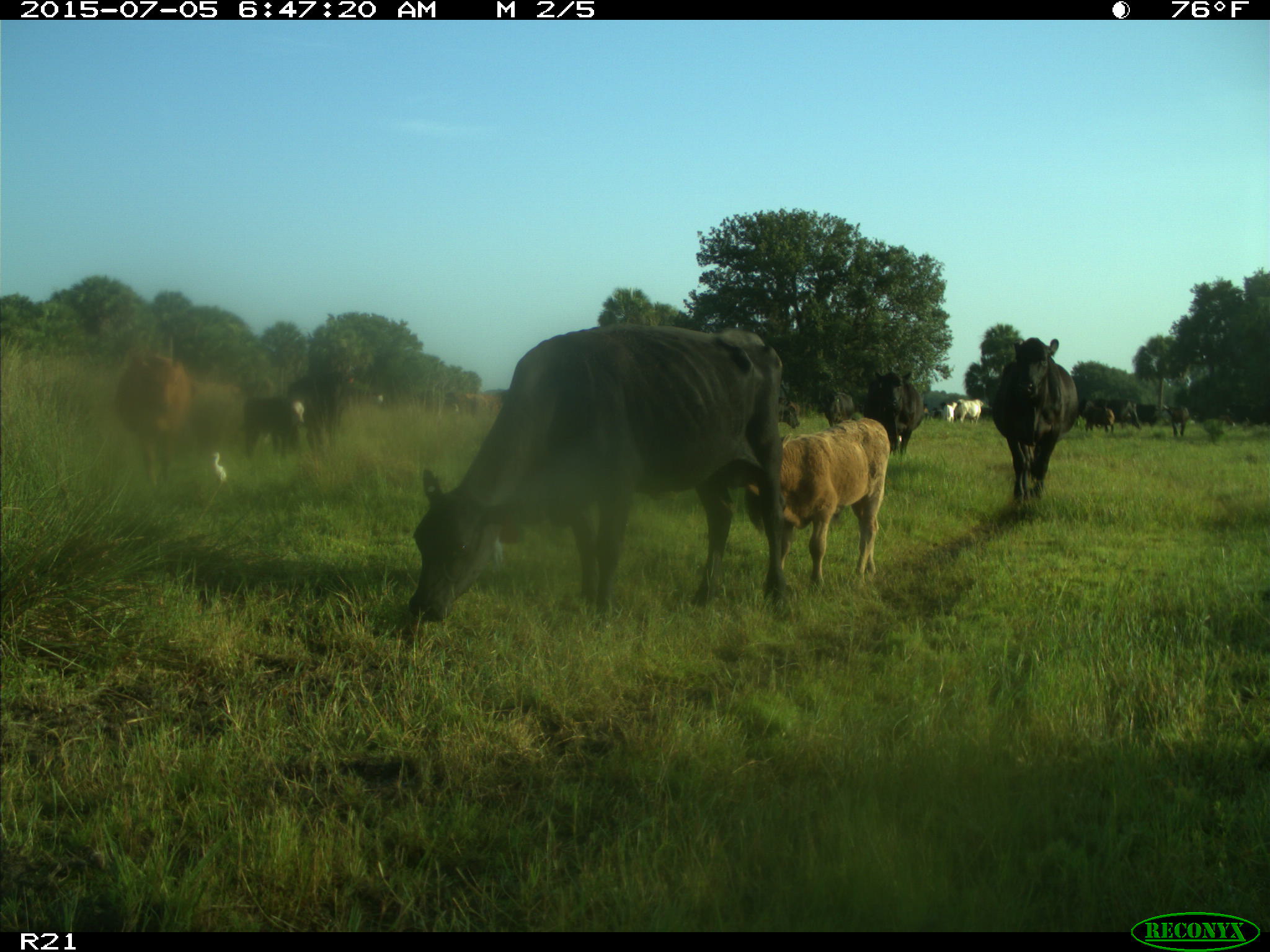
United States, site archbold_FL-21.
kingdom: Animalia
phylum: Chordata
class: Mammalia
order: Artiodactyla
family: Bovidae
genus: Bos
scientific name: Bos taurus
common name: domestic cow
Bos taurus (domestic cow).